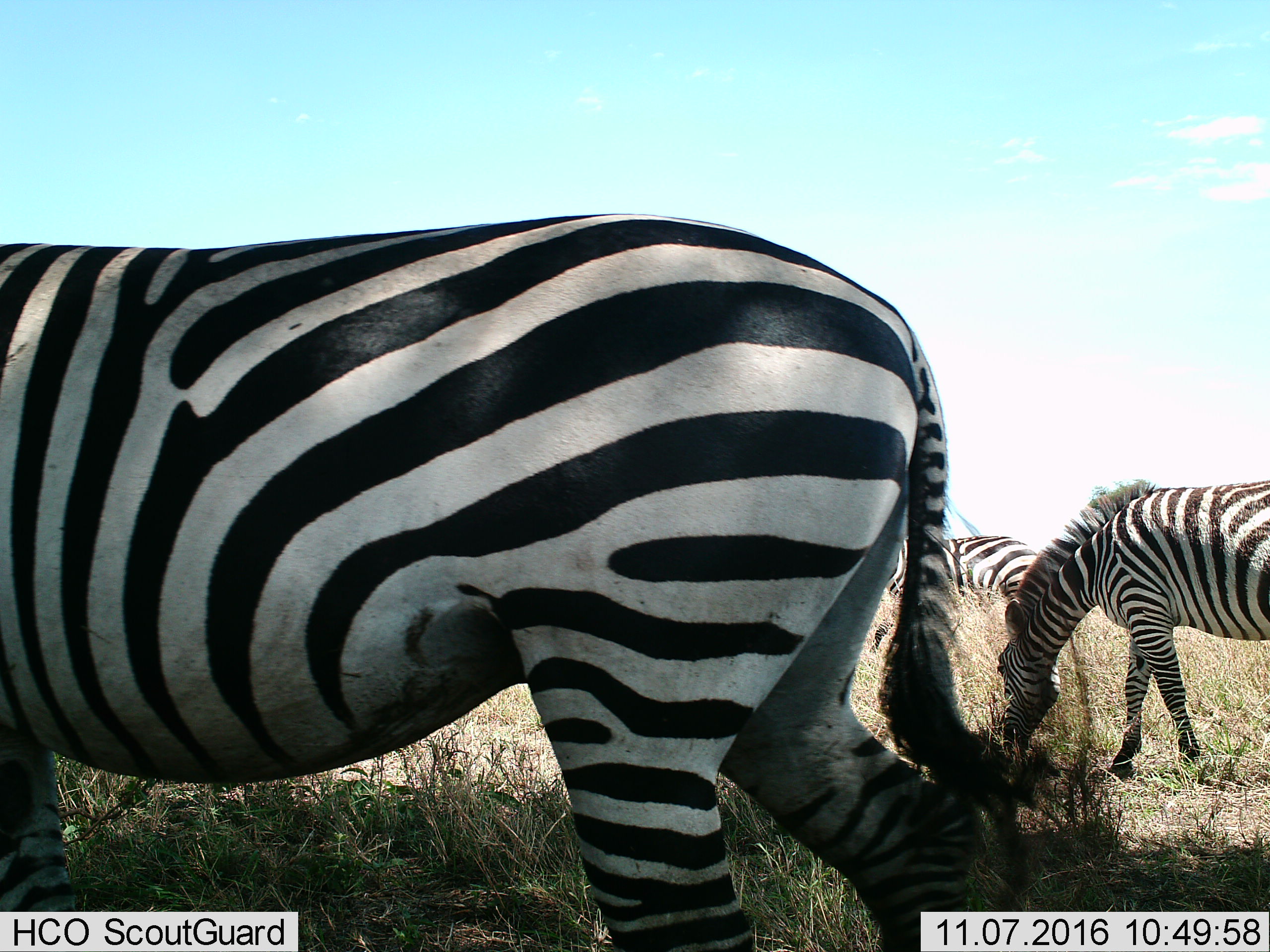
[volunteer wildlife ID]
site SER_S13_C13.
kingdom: Animalia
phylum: Chordata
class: Mammalia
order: Perissodactyla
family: Equidae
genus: Equus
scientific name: Equus quagga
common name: plains zebra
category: zebraplains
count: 3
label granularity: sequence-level